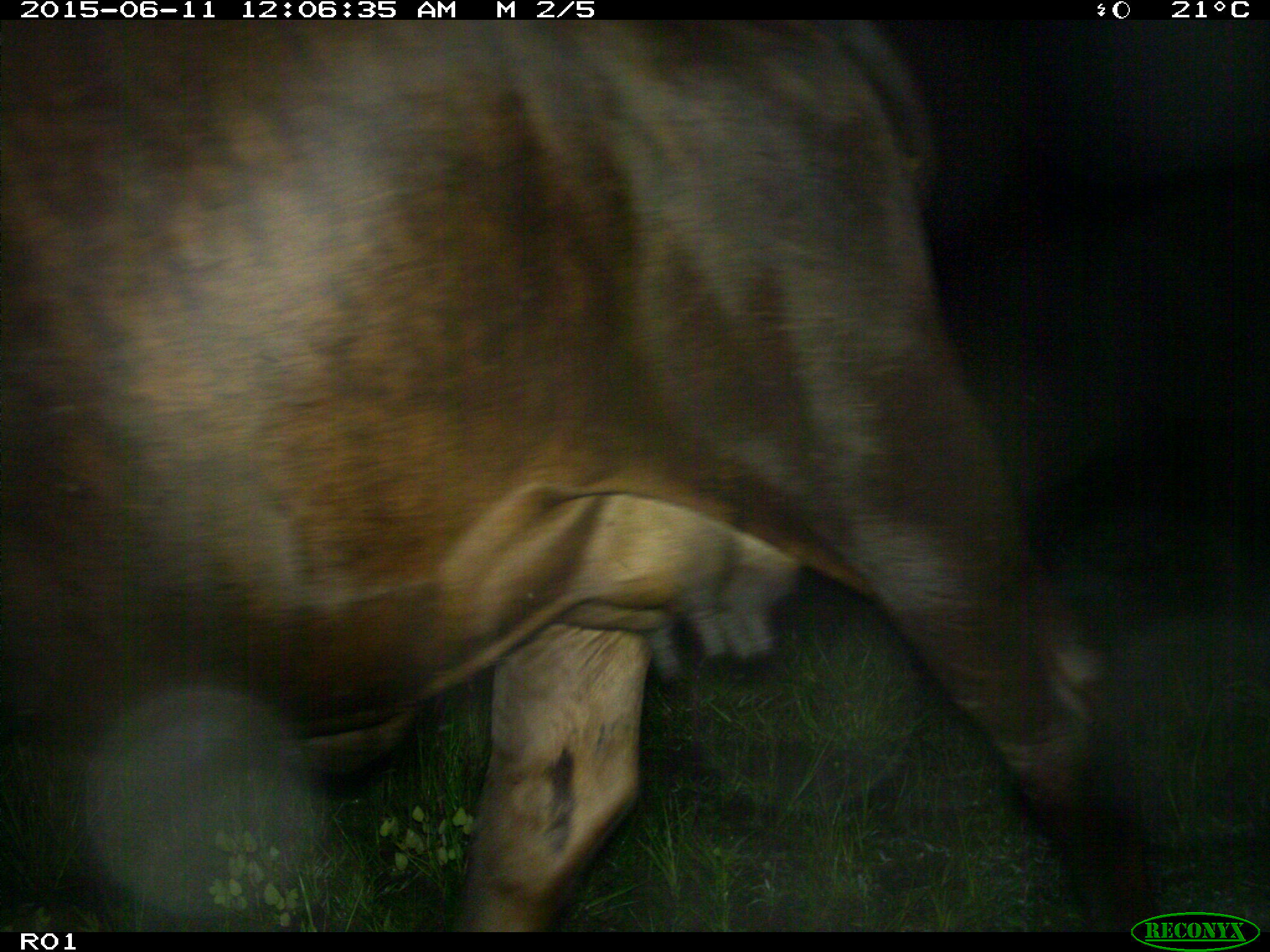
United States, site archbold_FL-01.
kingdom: Animalia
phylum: Chordata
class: Mammalia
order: Artiodactyla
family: Bovidae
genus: Bos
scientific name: Bos taurus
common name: domestic cow